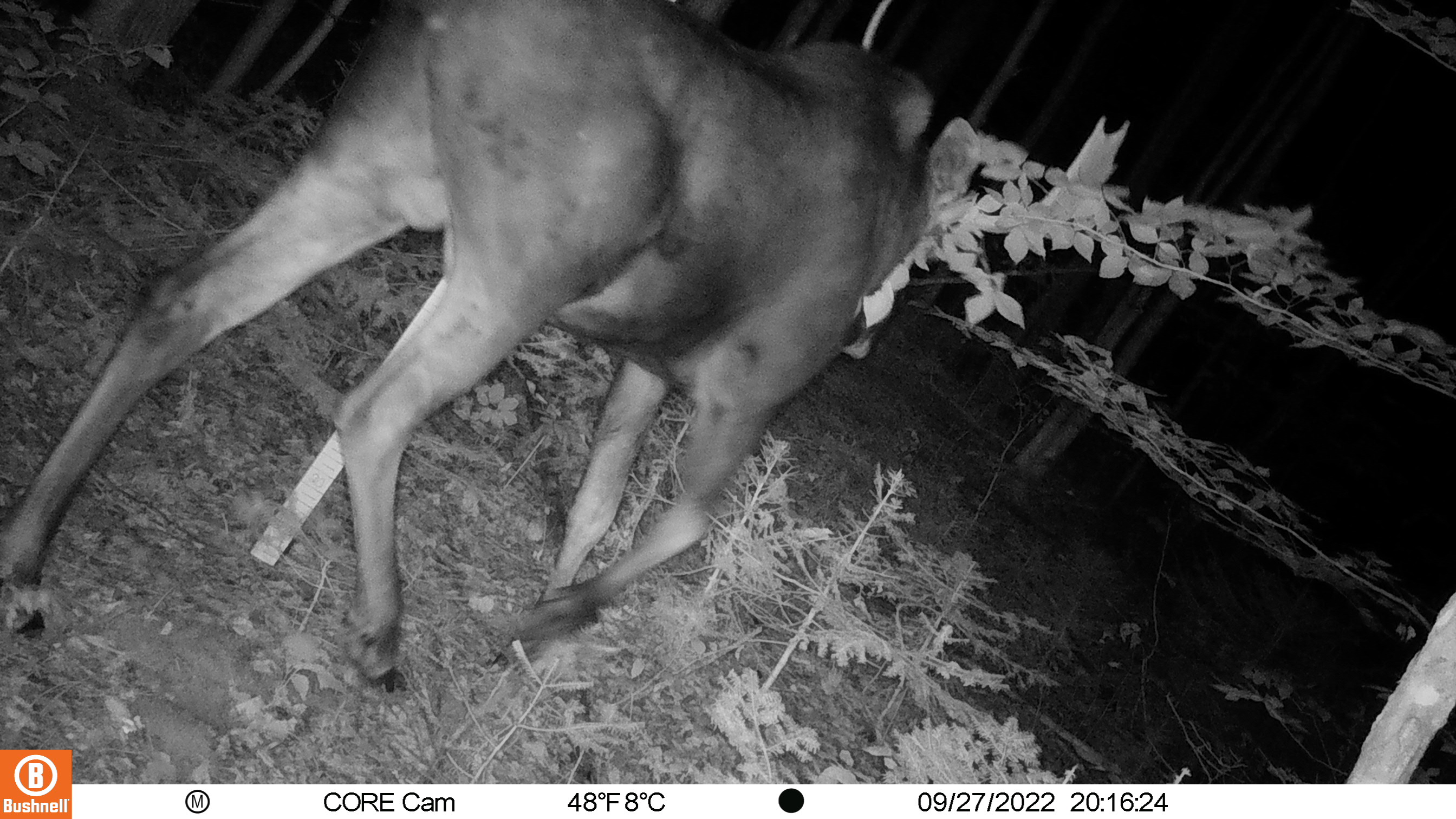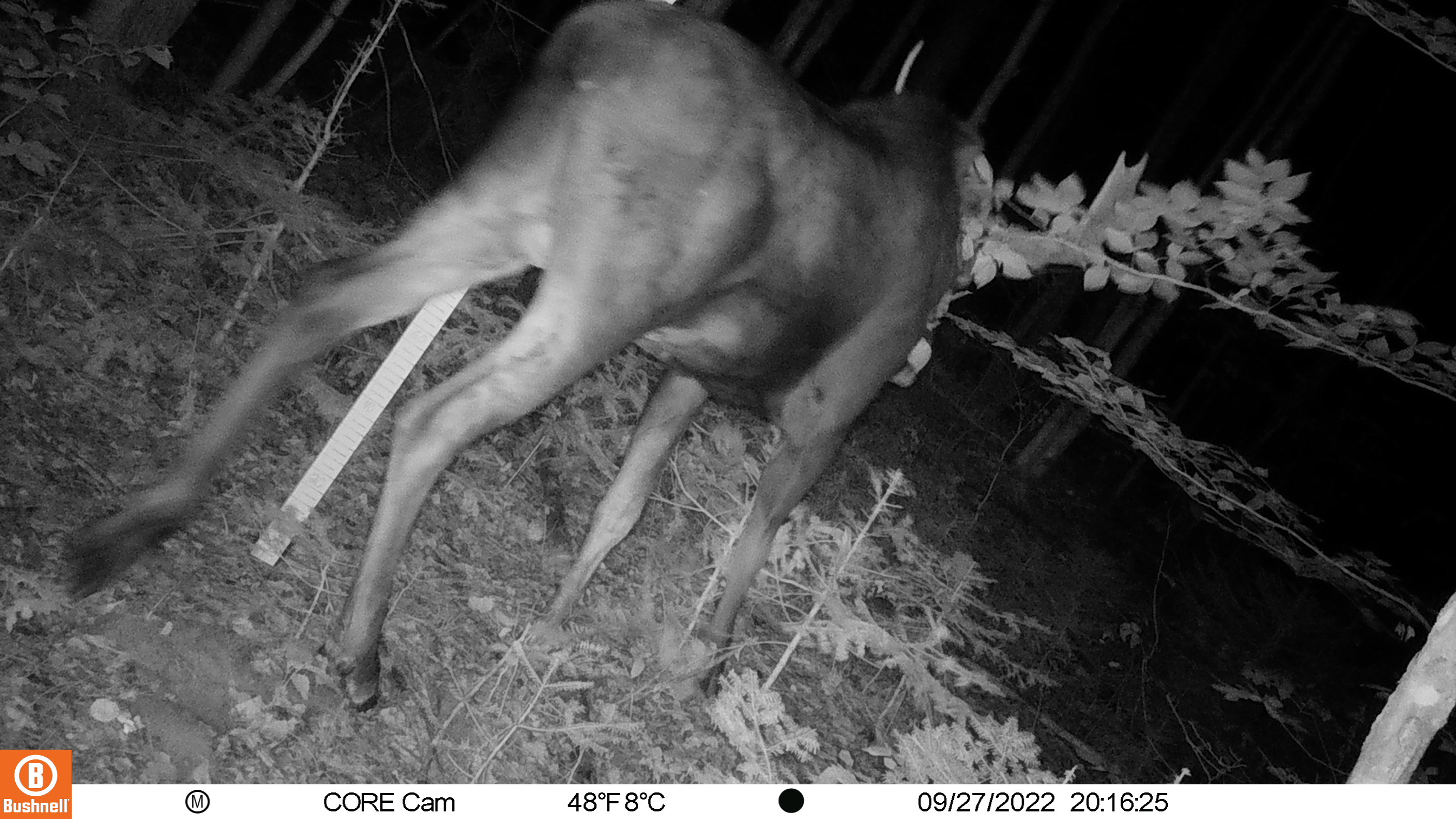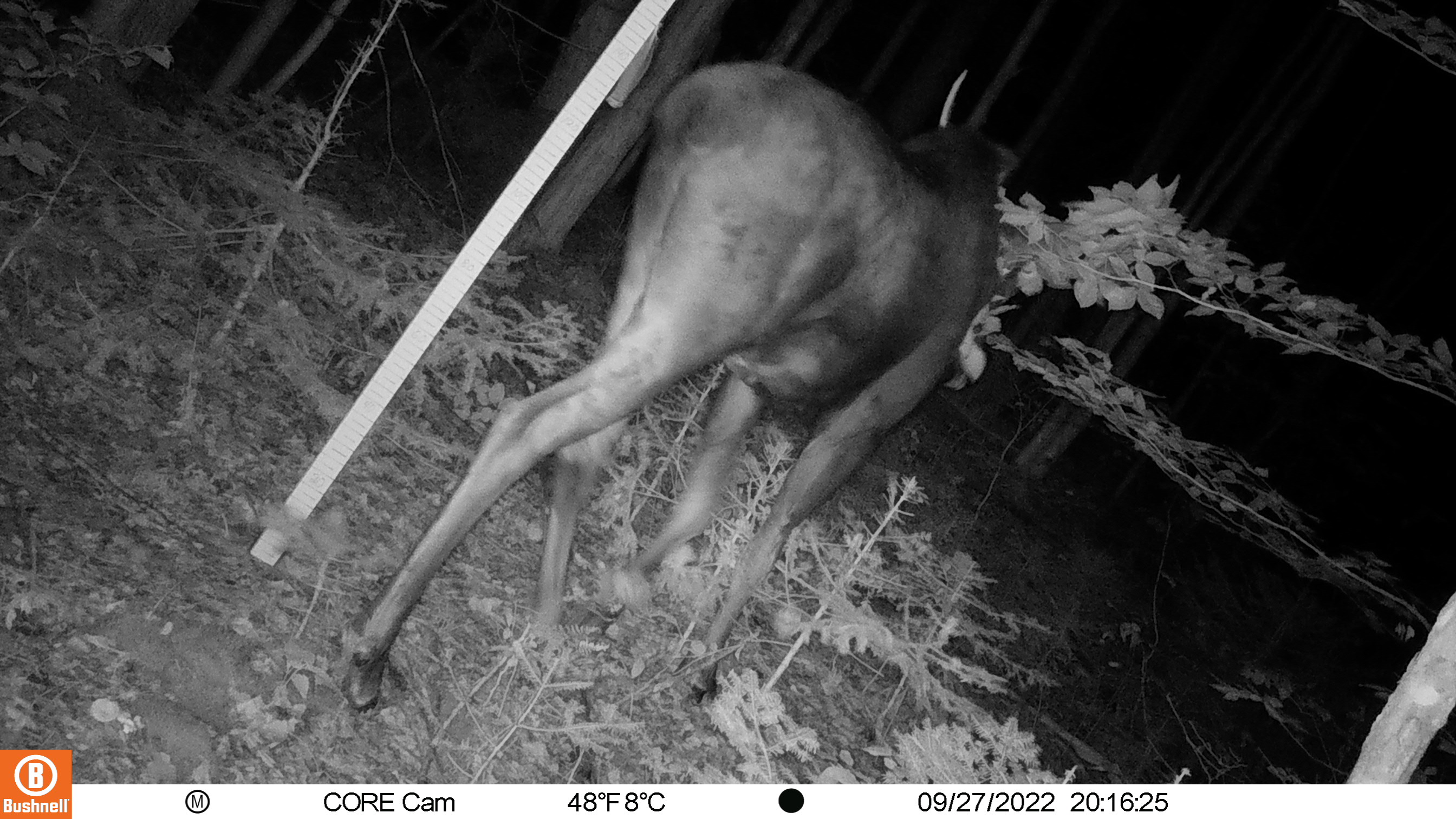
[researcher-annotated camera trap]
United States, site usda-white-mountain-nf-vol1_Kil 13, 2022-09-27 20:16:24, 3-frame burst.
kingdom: Animalia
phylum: Chordata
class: Mammalia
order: Artiodactyla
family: Cervidae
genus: Alces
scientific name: Alces alces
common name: moose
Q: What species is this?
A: Moose (Alces alces).